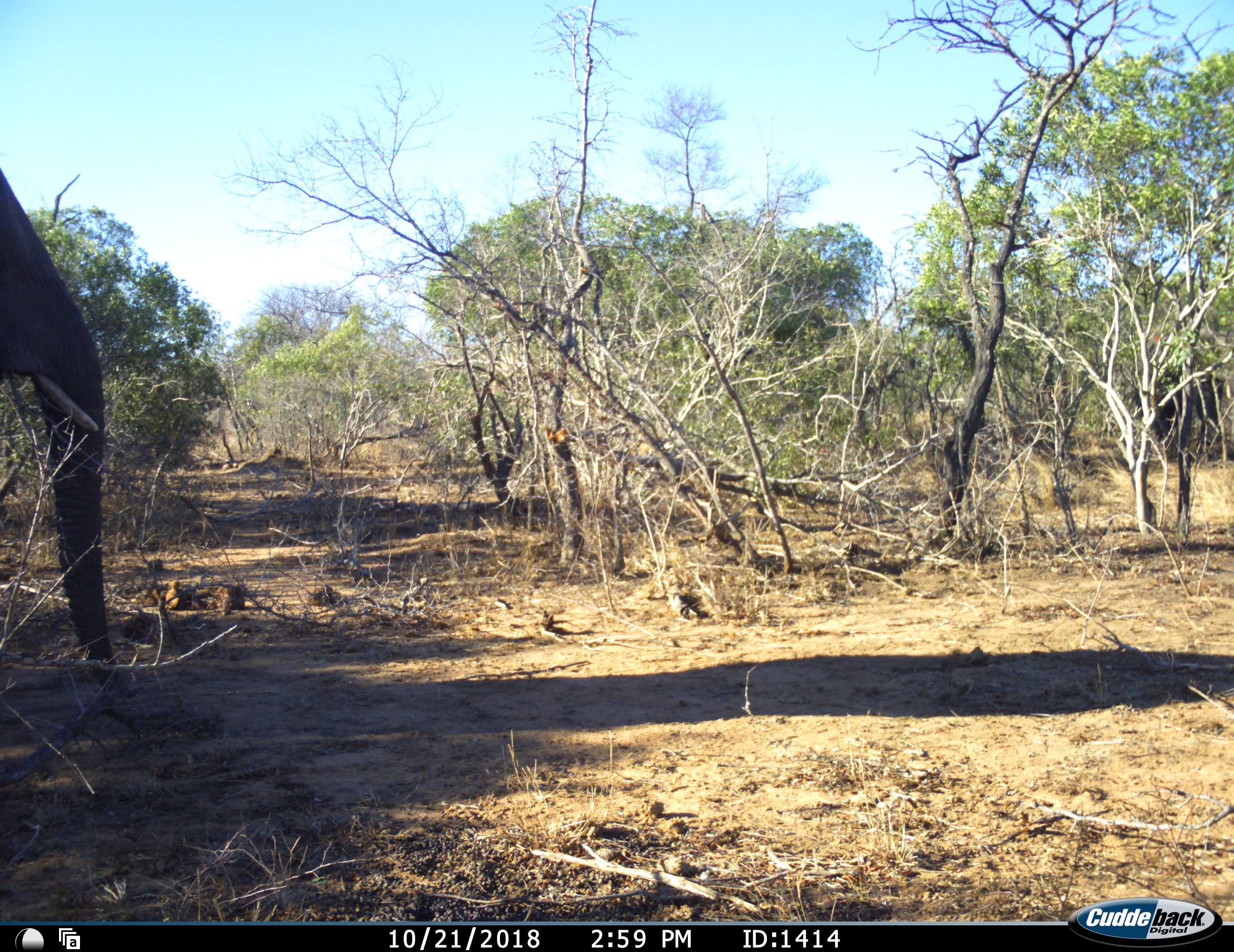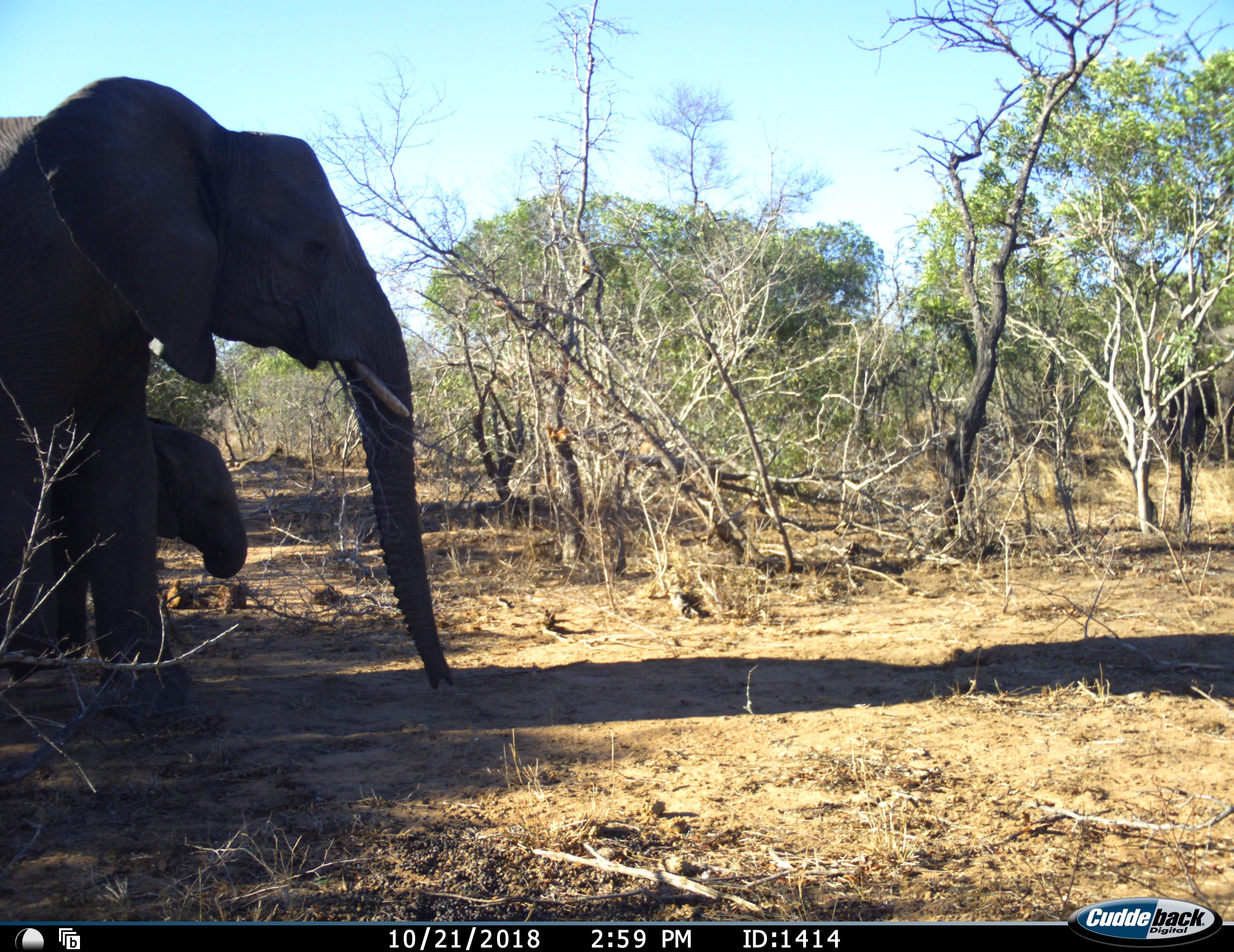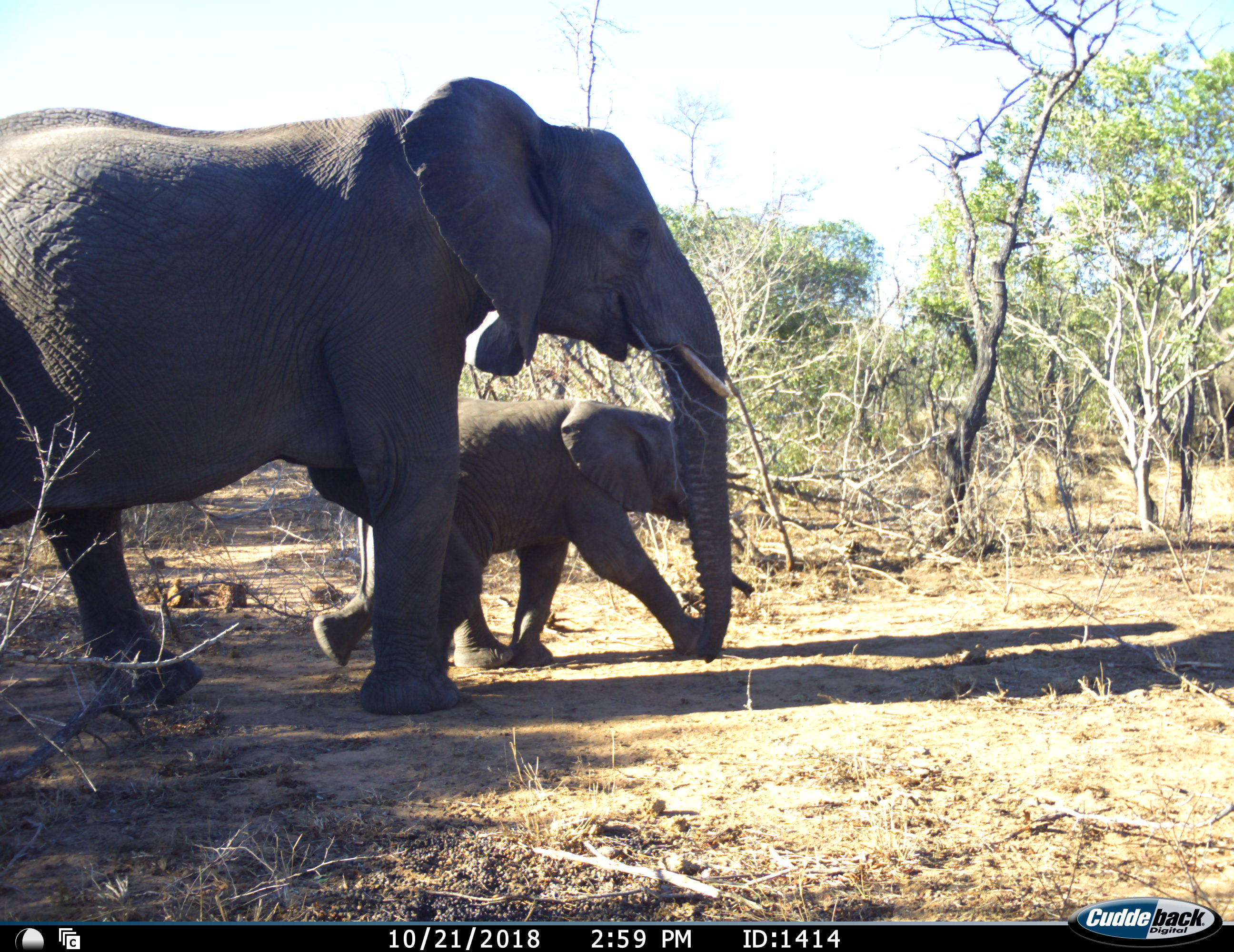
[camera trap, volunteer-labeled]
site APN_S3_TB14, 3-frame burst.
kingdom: Animalia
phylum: Chordata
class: Mammalia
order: Proboscidea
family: Elephantidae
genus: Loxodonta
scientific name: Loxodonta africana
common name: african bush elephant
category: elephant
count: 2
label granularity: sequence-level